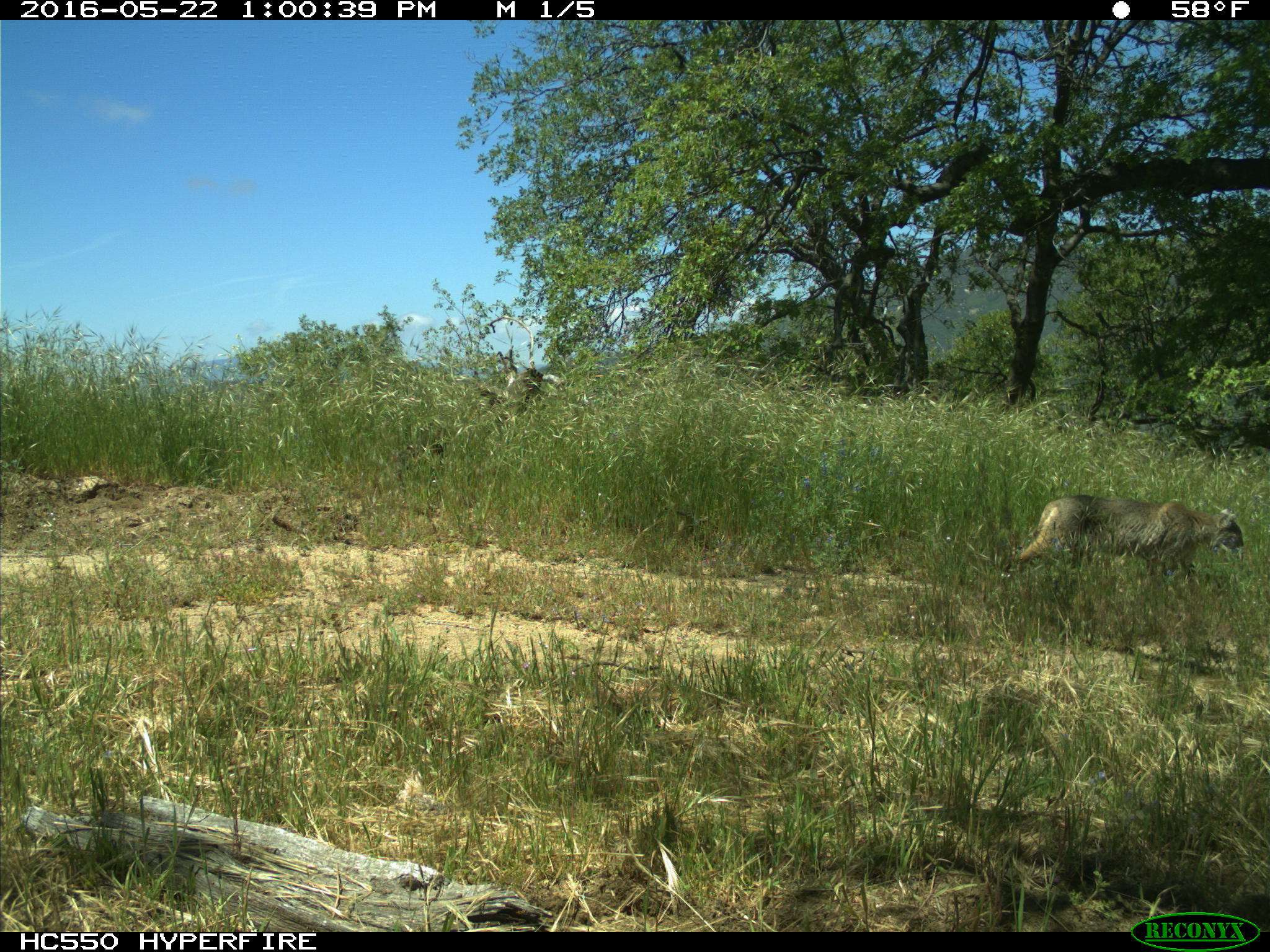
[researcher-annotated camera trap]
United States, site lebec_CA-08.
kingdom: Animalia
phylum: Chordata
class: Mammalia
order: Carnivora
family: Felidae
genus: Lynx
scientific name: Lynx rufus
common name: bobcat